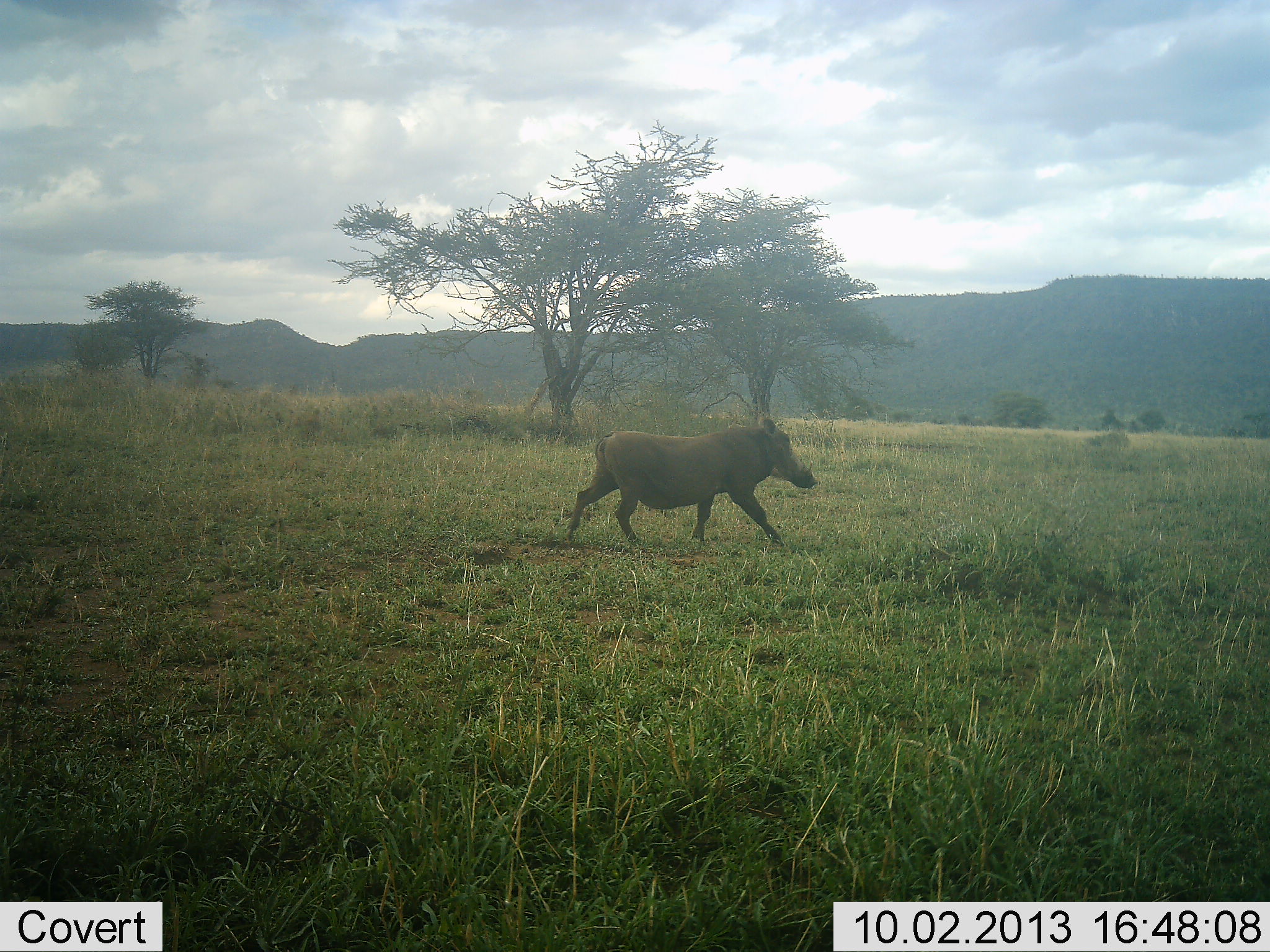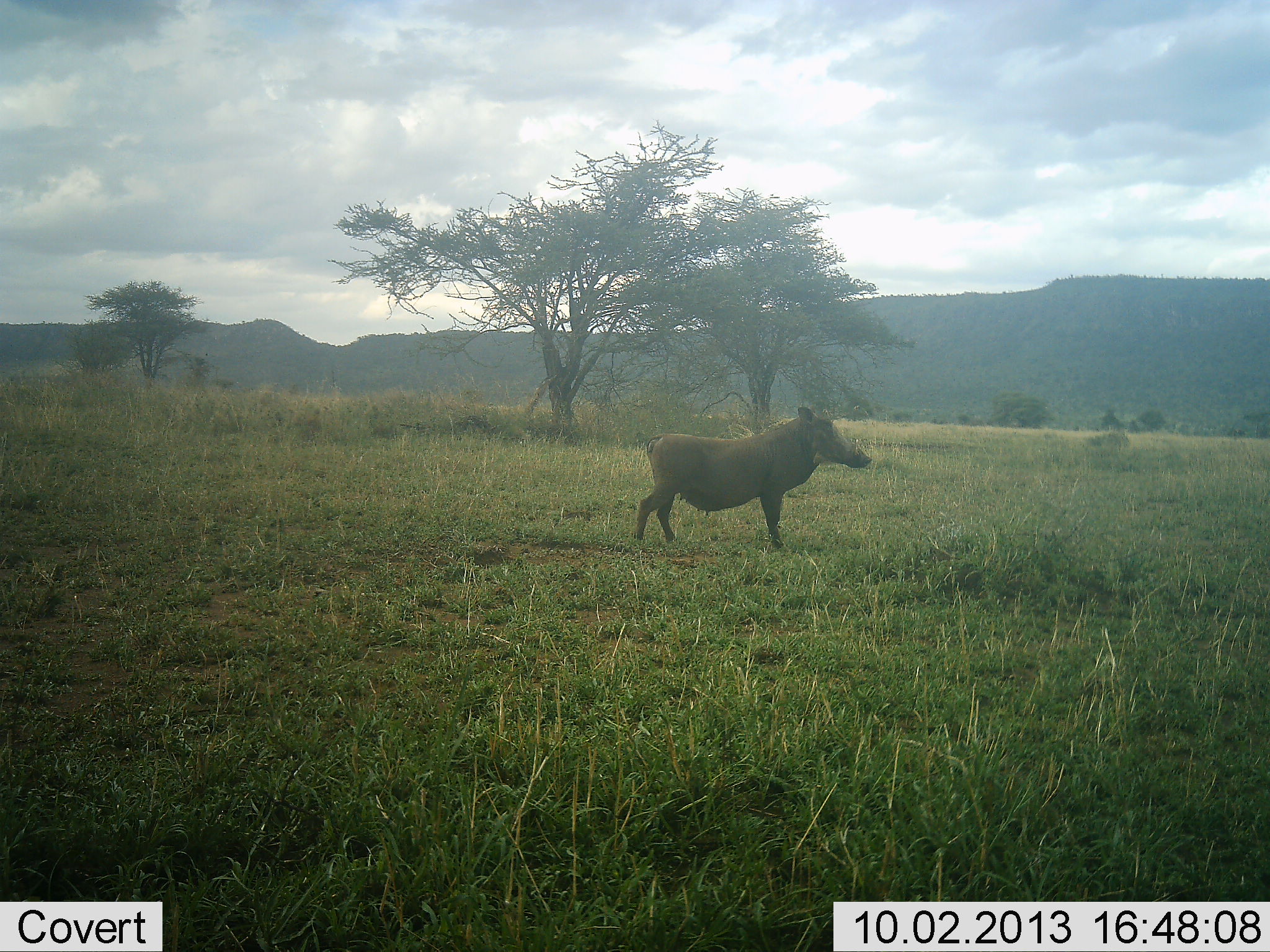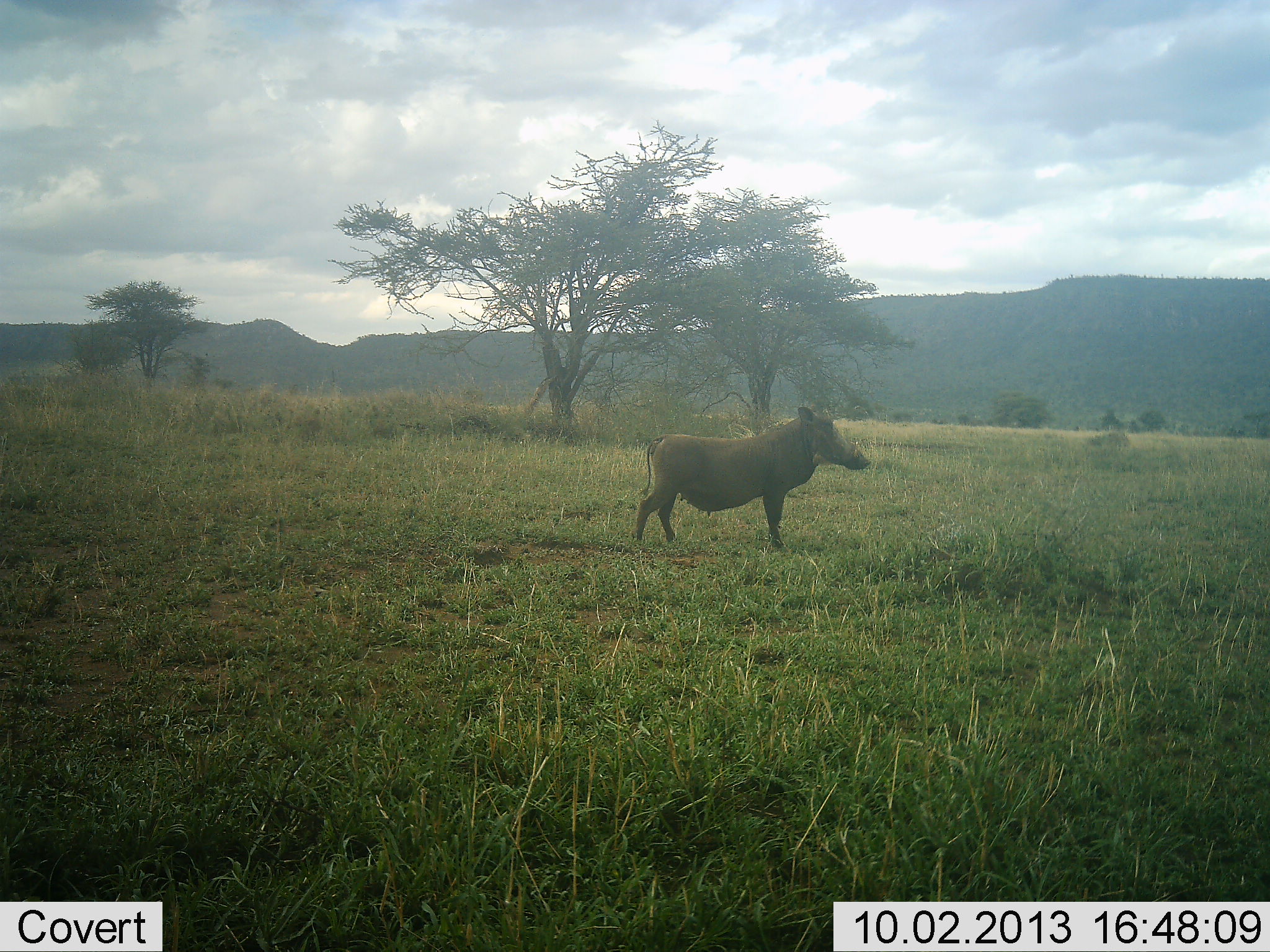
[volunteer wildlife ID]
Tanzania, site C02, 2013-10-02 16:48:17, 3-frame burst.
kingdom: Animalia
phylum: Chordata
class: Mammalia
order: Artiodactyla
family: Suidae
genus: Phacochoerus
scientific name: Phacochoerus africanus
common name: warthog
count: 1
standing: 61%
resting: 0%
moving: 42%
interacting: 0%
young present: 0%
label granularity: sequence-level